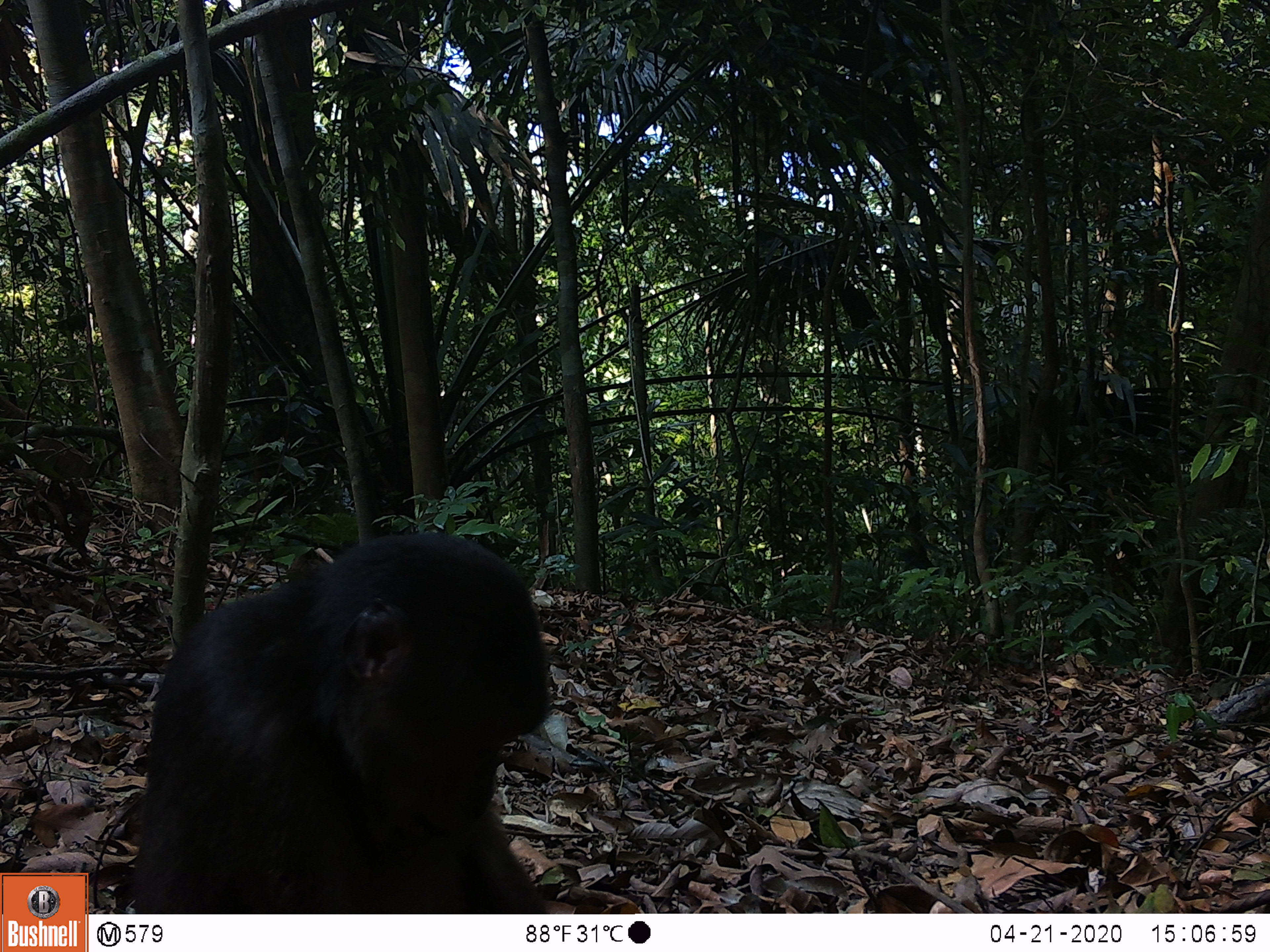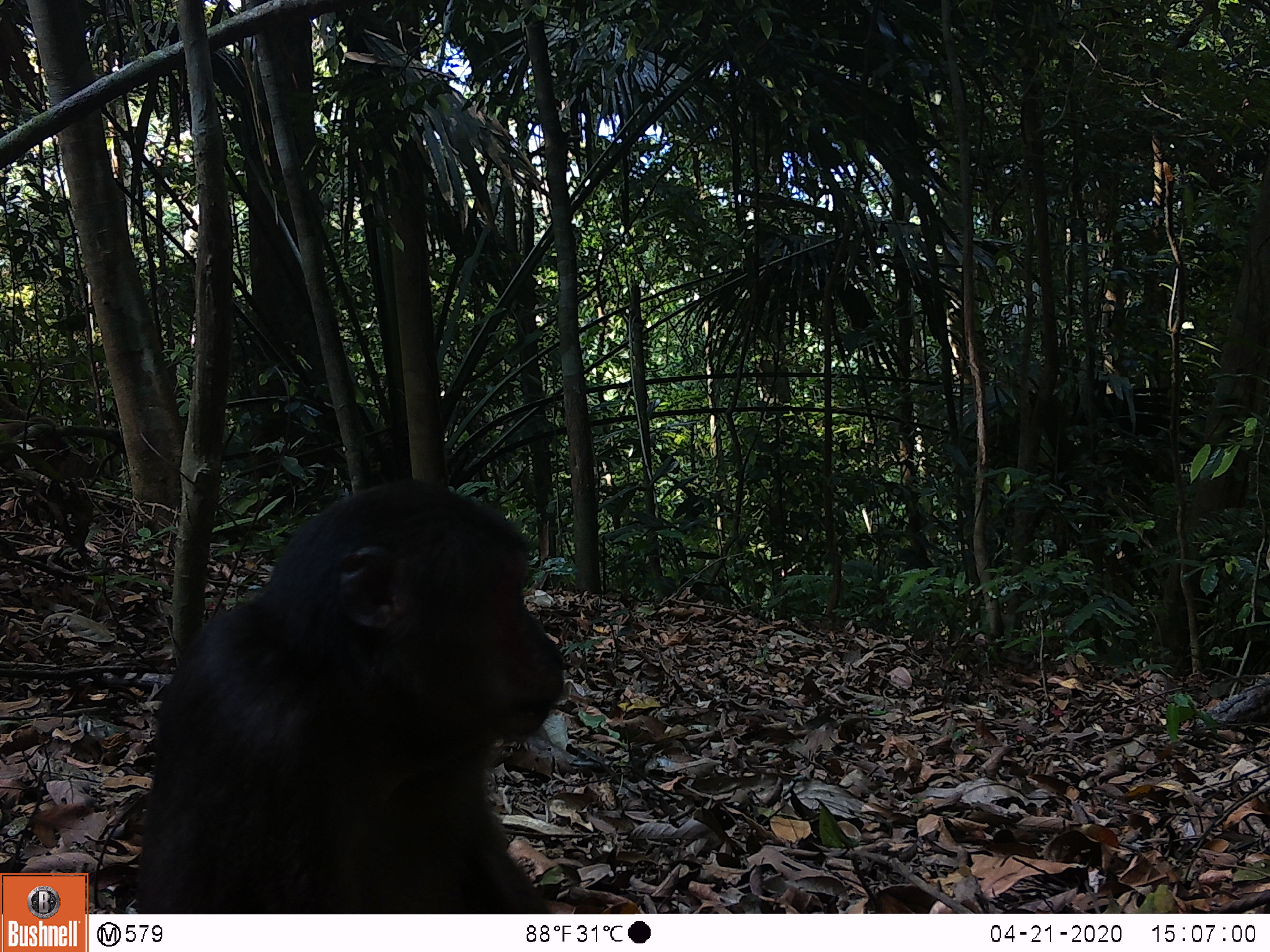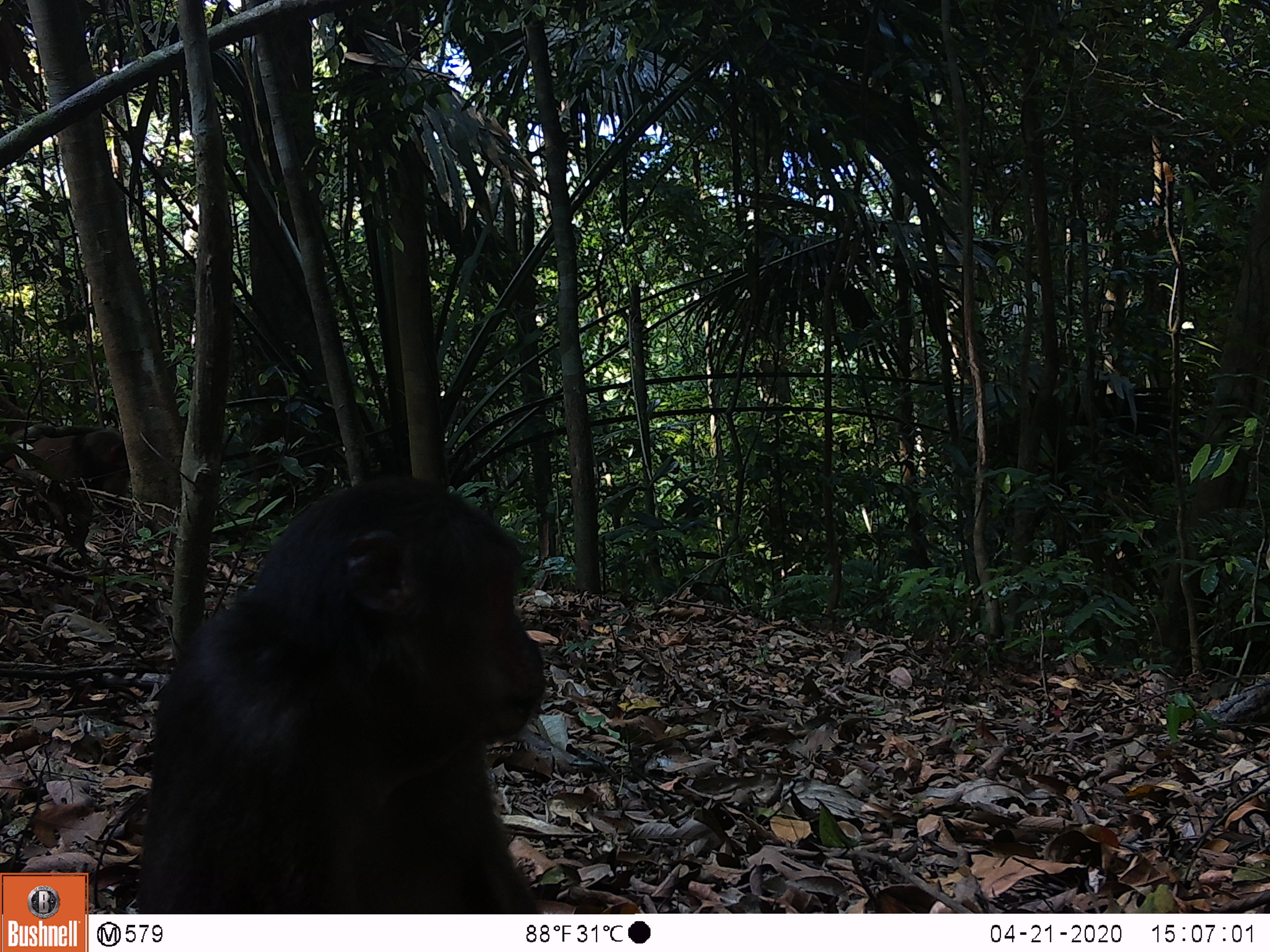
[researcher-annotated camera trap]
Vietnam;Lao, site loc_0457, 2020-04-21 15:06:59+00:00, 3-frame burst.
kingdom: Animalia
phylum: Chordata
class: Mammalia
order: Primates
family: Cercopithecidae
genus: Macaca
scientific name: Macaca arctoides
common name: stump-tailed macaque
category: stump tailed macaque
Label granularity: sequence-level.